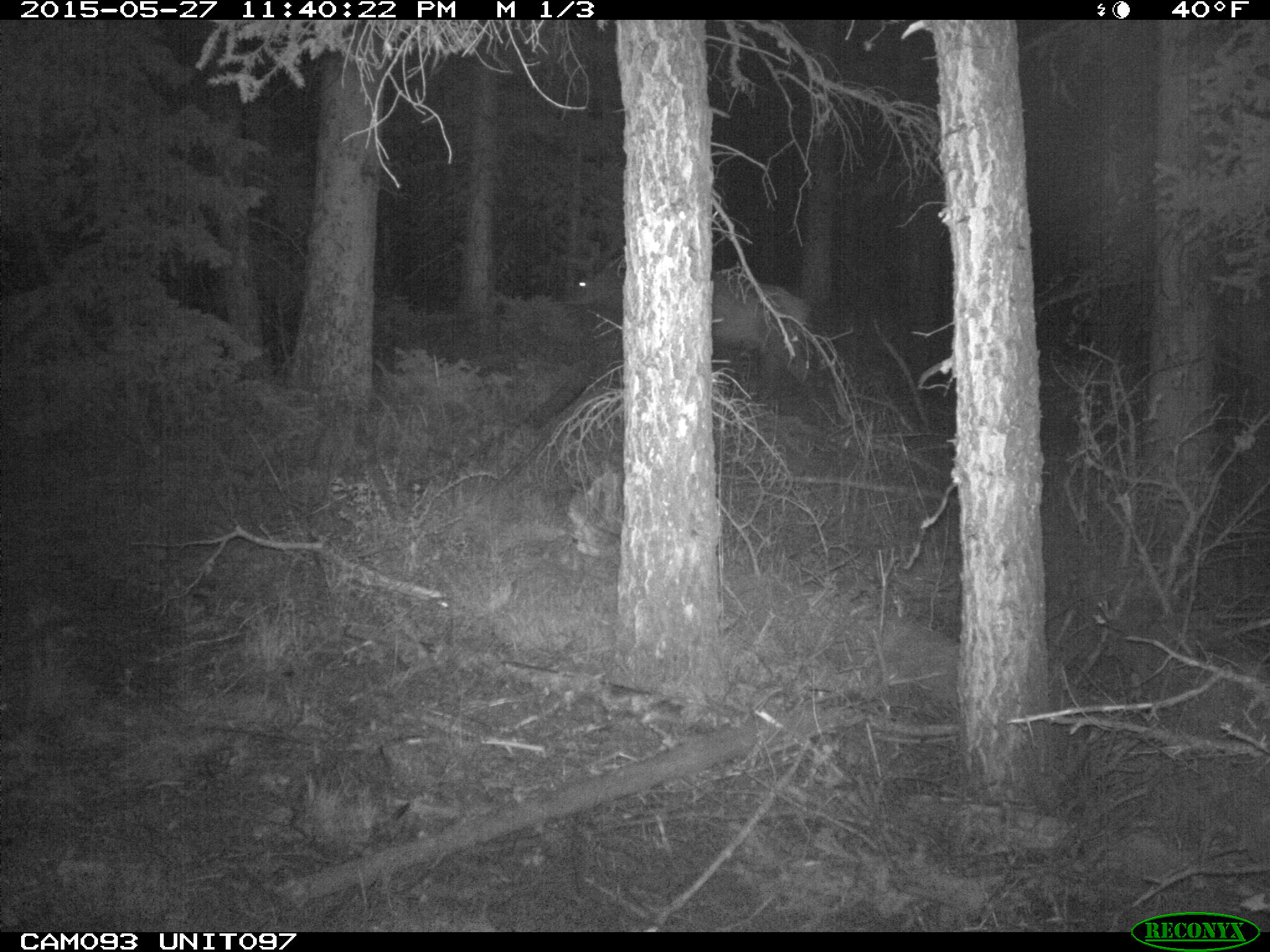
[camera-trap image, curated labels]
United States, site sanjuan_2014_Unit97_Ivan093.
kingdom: Animalia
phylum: Chordata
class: Mammalia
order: Artiodactyla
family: Cervidae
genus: Cervus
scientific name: Cervus elaphus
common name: red deer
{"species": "Cervus elaphus (red deer)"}